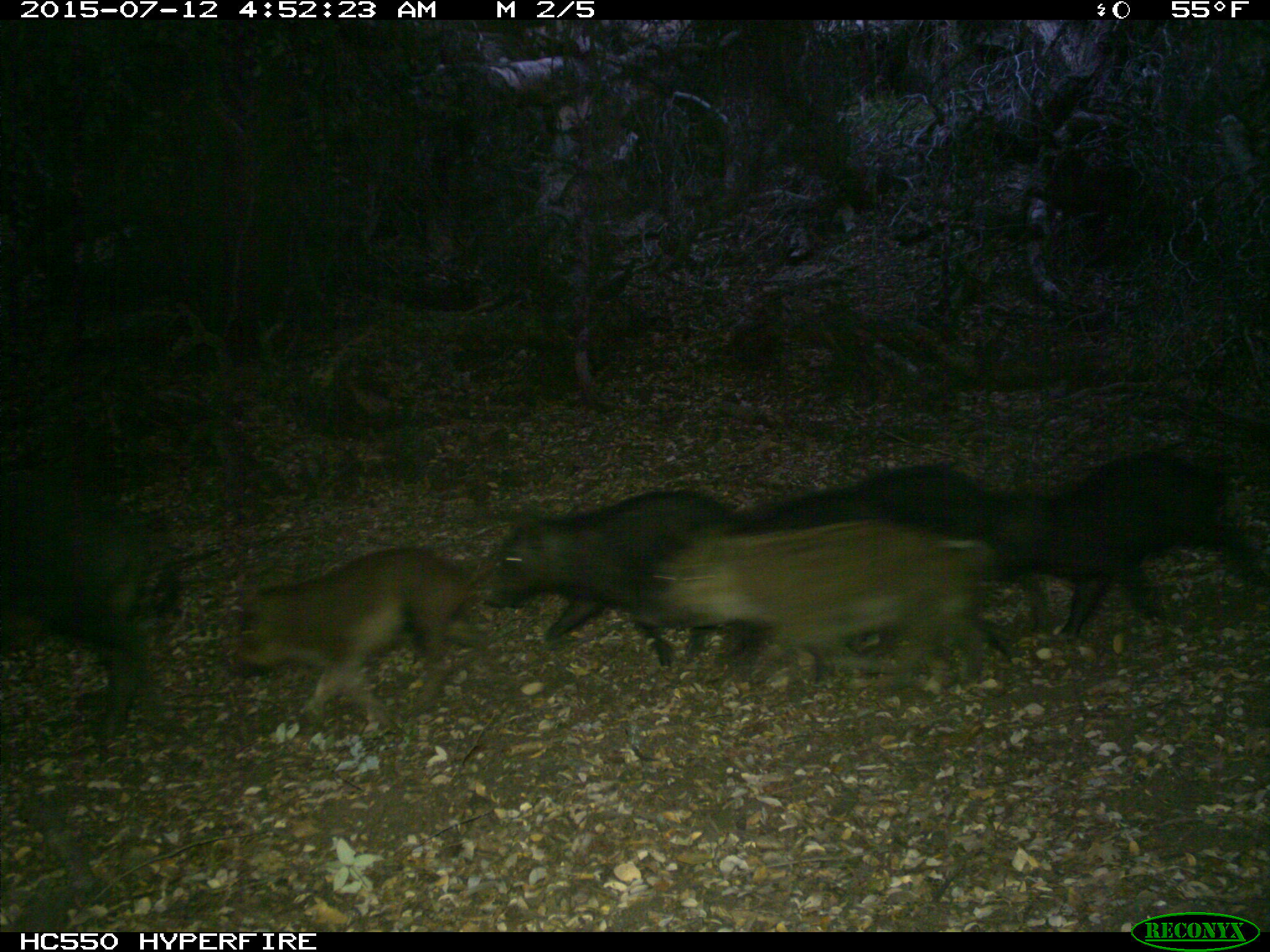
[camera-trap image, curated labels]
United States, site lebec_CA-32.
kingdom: Animalia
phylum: Chordata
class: Mammalia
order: Artiodactyla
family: Suidae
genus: Sus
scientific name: Sus scrofa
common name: wild boar